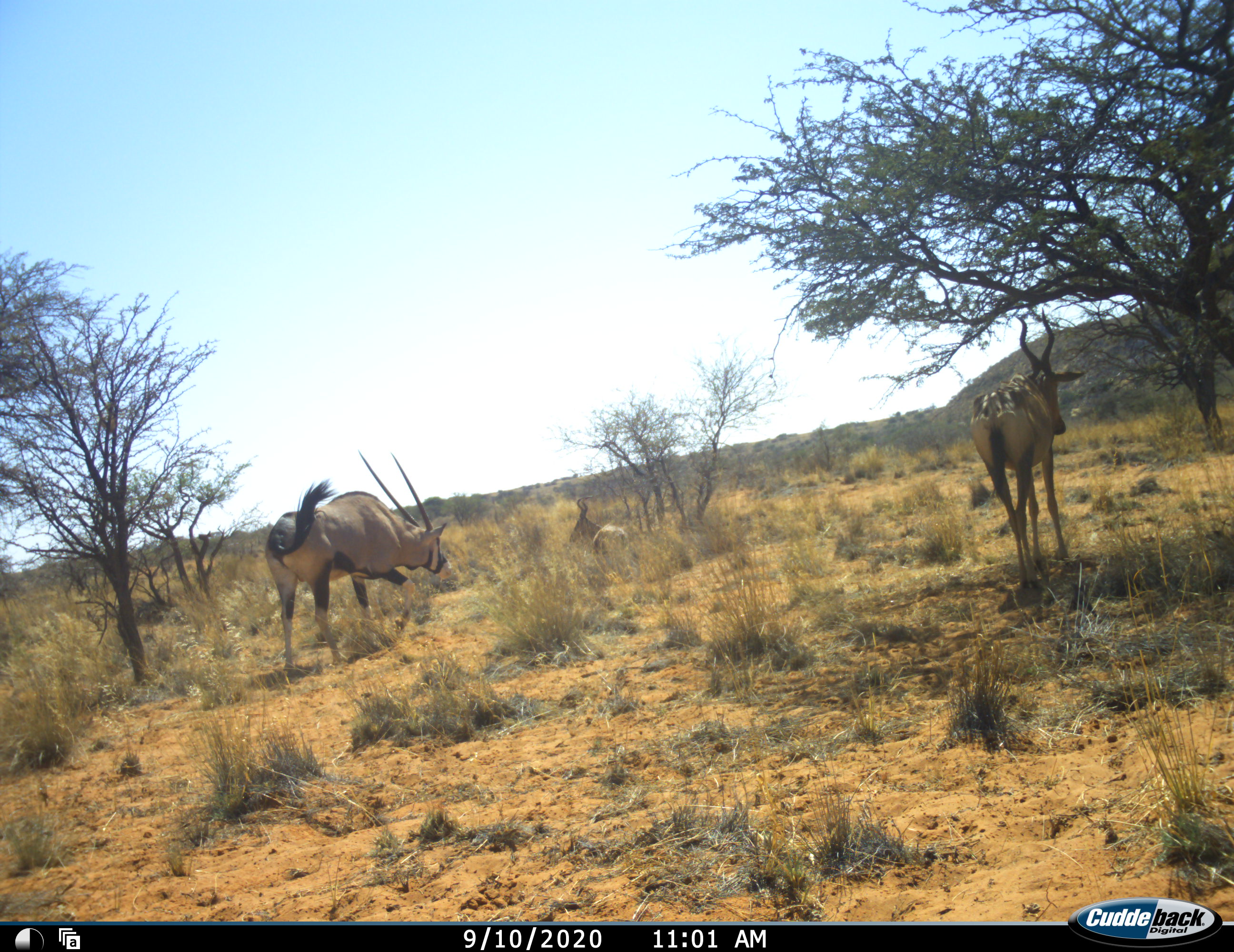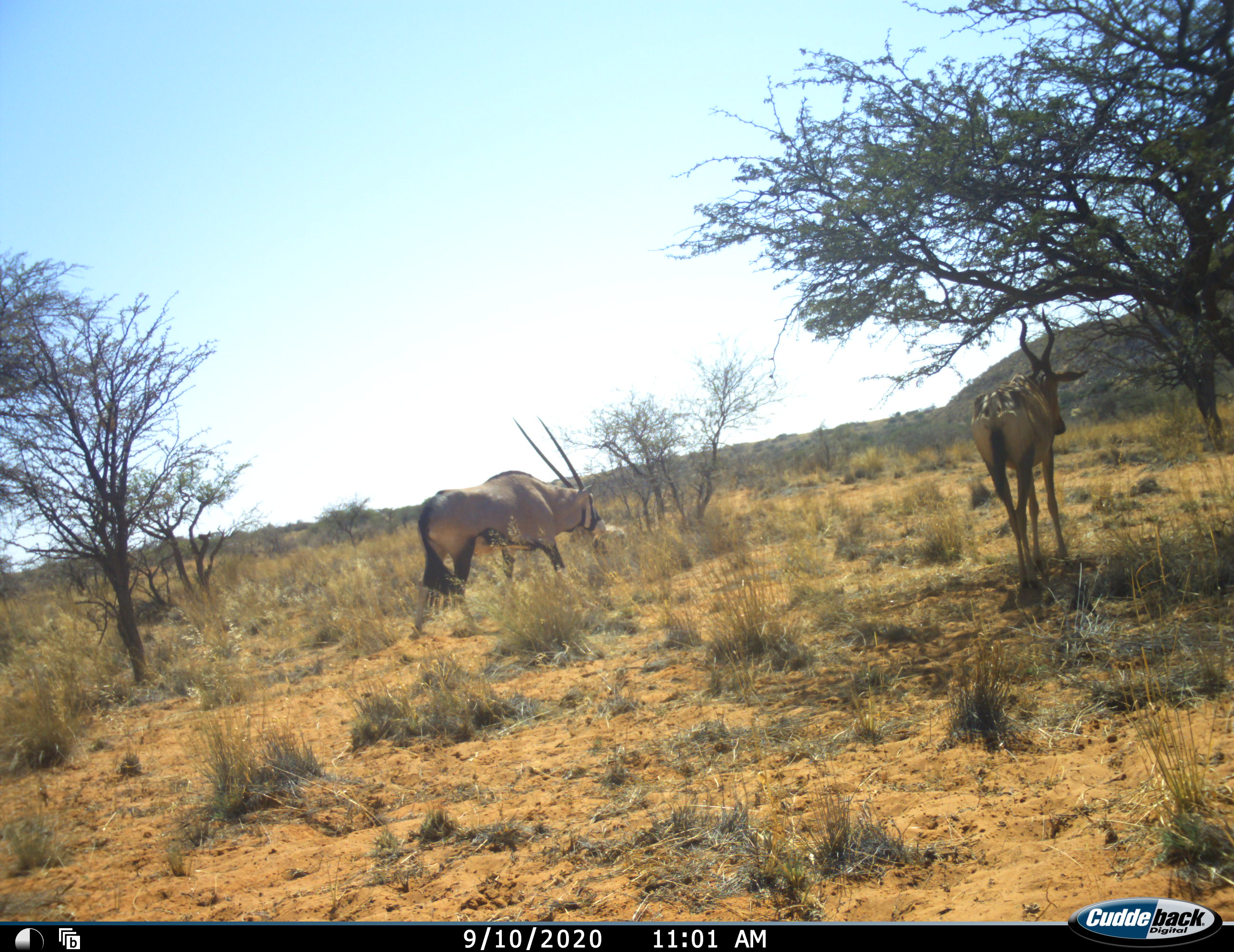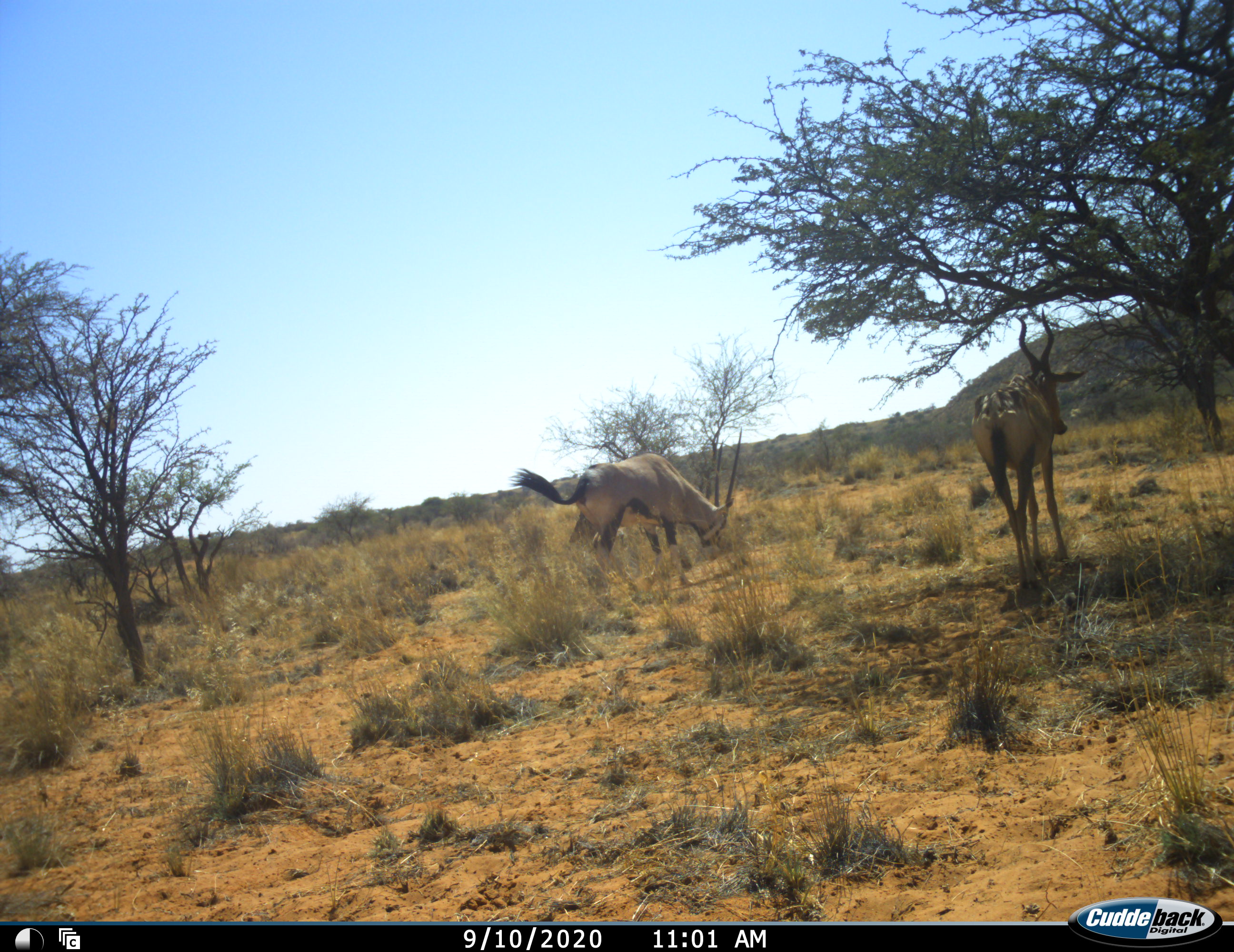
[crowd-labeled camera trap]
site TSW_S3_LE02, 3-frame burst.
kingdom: Animalia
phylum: Chordata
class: Mammalia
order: Artiodactyla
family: Bovidae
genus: Oryx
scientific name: Oryx gazella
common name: gemsbok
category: oryx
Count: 1.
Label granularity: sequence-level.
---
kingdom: Animalia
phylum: Chordata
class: Mammalia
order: Artiodactyla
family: Bovidae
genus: Alcelaphus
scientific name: Alcelaphus buselaphus caama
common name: red hartebeest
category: hartebeestred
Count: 2.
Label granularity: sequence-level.